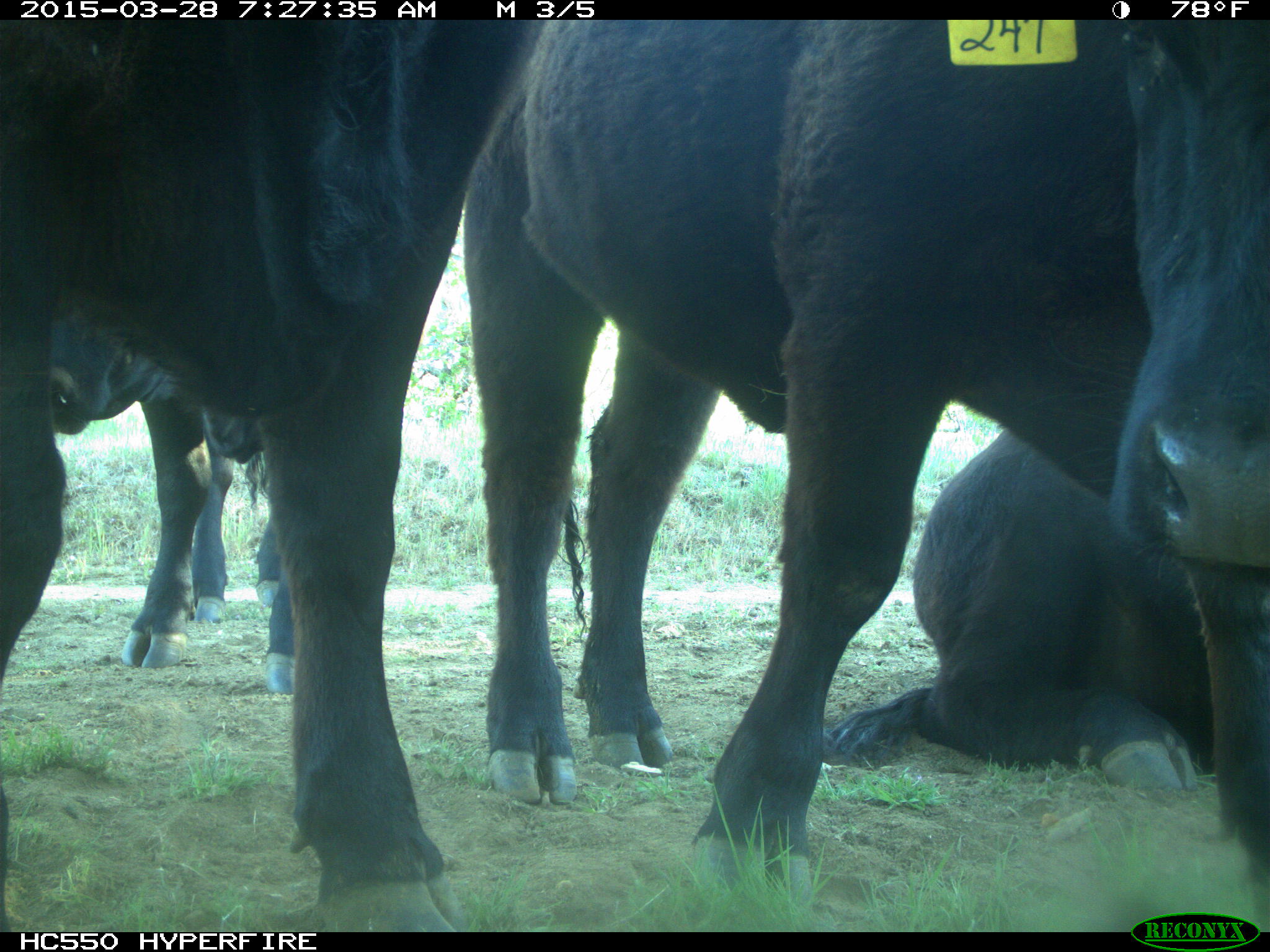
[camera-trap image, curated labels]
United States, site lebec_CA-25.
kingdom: Animalia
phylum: Chordata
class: Mammalia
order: Artiodactyla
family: Bovidae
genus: Bos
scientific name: Bos taurus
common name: domestic cow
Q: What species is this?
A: Bos taurus (domestic cow).